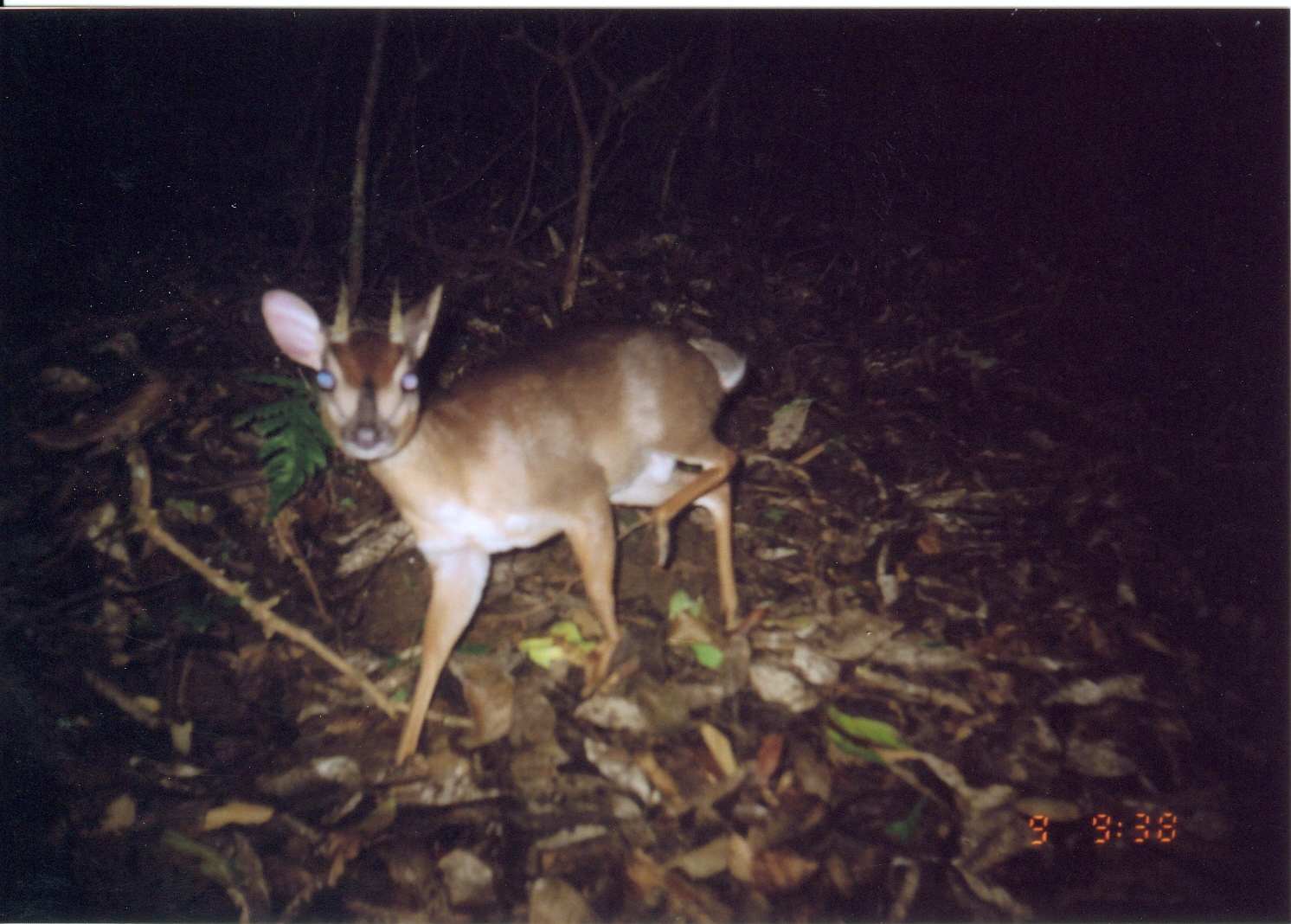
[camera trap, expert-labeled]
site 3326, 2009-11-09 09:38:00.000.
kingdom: Animalia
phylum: Chordata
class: Mammalia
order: Artiodactyla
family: Bovidae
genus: Nesotragus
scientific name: Nesotragus moschatus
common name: suni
Nesotragus moschatus (suni), count 1.